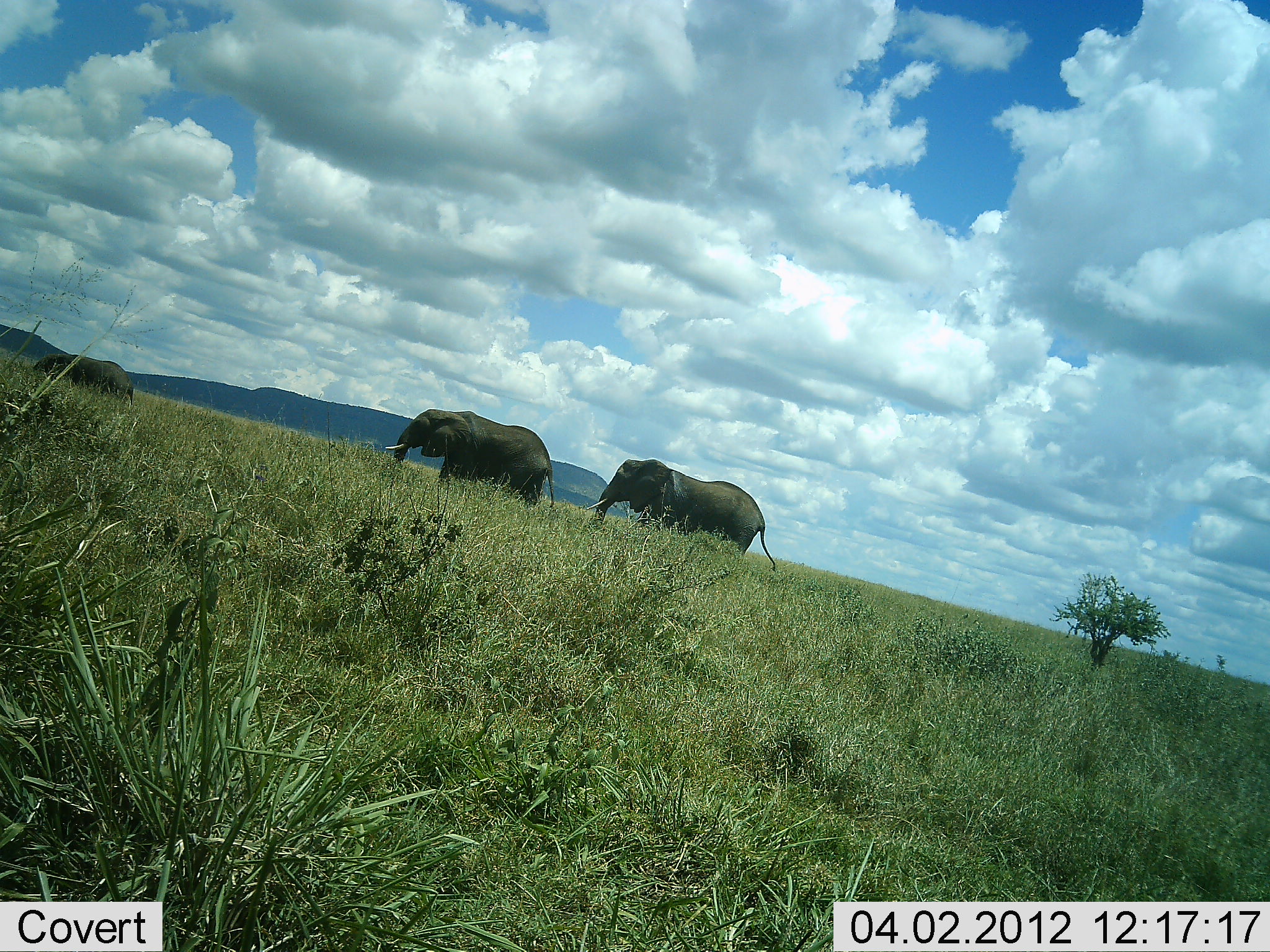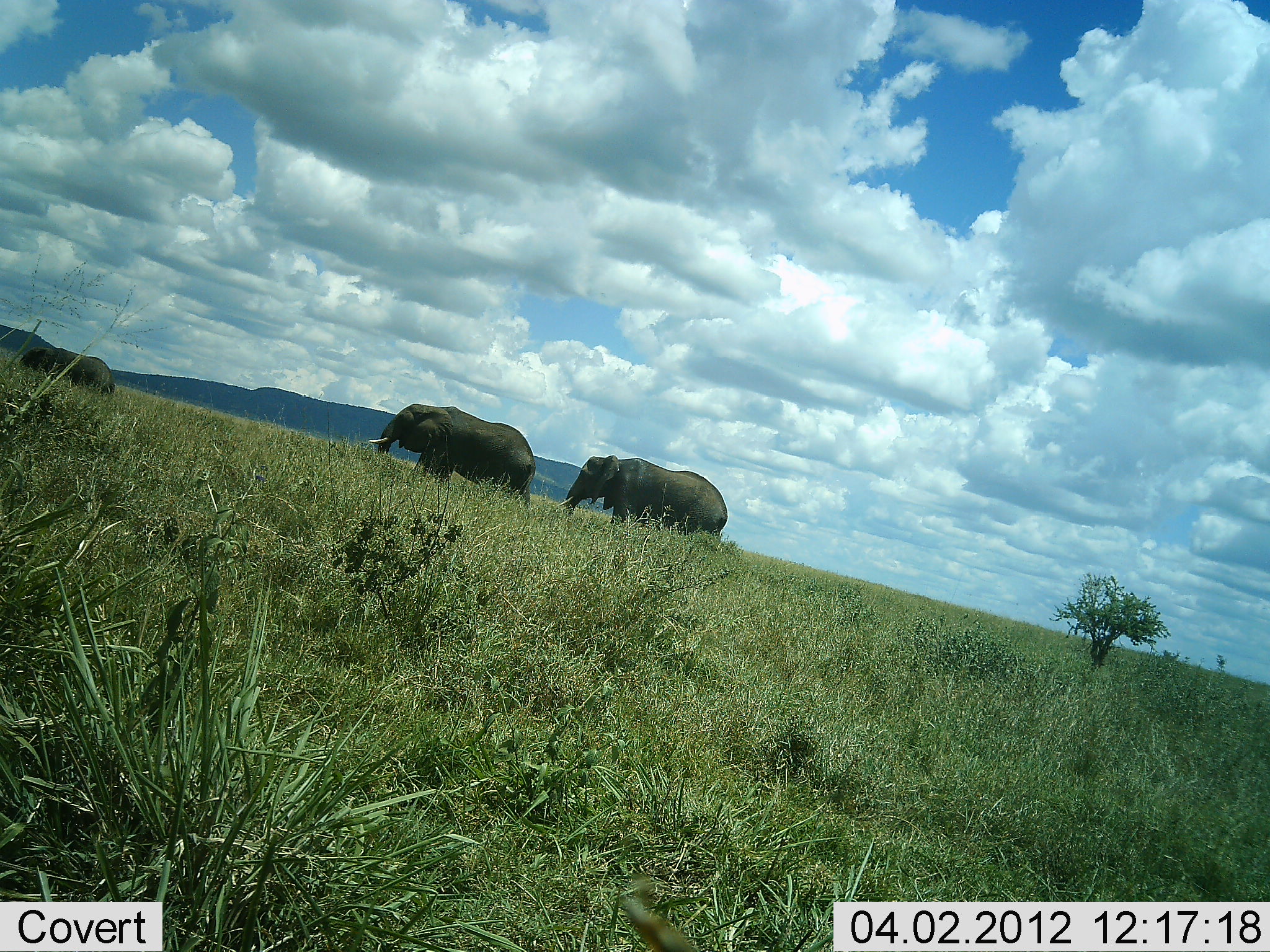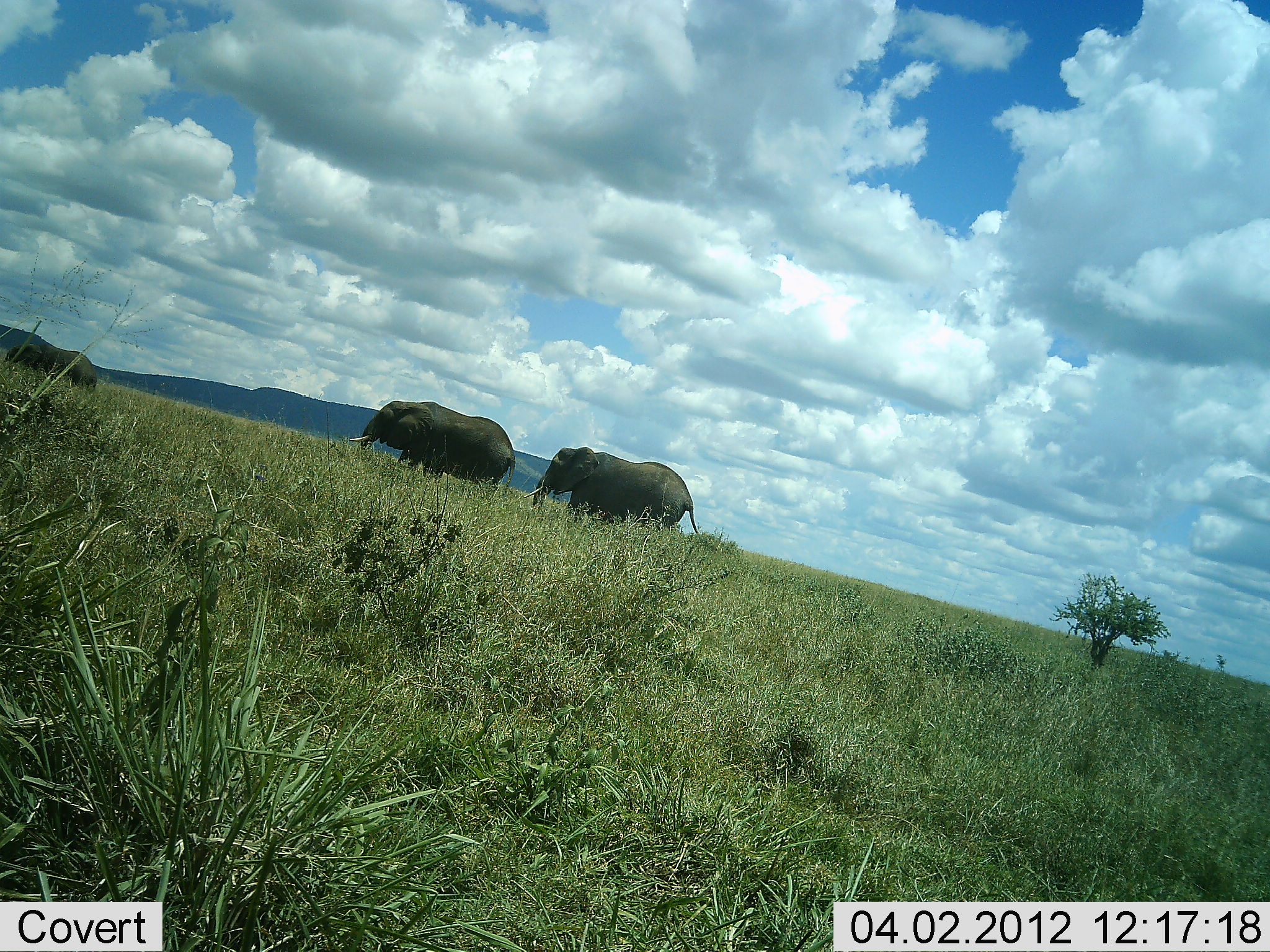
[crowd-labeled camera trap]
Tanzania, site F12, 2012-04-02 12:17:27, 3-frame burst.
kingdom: Animalia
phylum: Chordata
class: Mammalia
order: Proboscidea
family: Elephantidae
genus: Loxodonta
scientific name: Loxodonta africana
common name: african bush elephant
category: elephant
Elephant (african bush elephant) (Loxodonta africana), count 3. Behavior (volunteer vote fractions): standing 4%, resting 0%, moving 96%, interacting 0%. Young present (vote fraction): 61%. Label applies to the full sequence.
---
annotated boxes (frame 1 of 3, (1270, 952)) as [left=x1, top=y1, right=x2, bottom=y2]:
animal: [left=583, top=456, right=780, bottom=578]; [left=384, top=407, right=557, bottom=513]; [left=29, top=351, right=136, bottom=423]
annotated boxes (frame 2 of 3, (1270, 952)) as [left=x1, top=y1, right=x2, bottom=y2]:
animal: [left=366, top=401, right=538, bottom=509]; [left=552, top=454, right=728, bottom=551]; [left=13, top=346, right=117, bottom=410]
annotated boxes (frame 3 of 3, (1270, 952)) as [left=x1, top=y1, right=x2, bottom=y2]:
animal: [left=522, top=444, right=718, bottom=558]; [left=347, top=399, right=517, bottom=505]; [left=0, top=341, right=98, bottom=403]